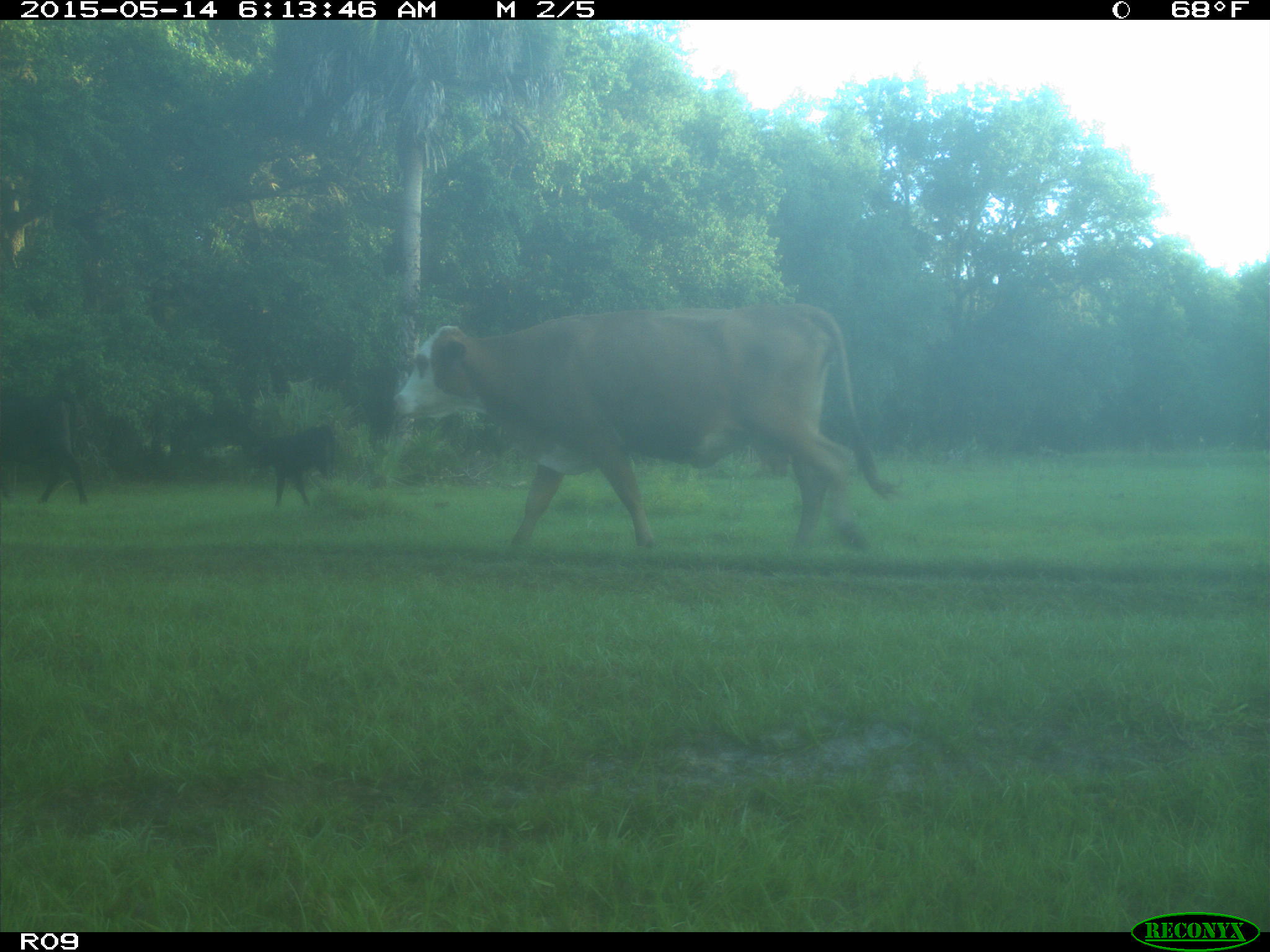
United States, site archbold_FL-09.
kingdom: Animalia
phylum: Chordata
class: Mammalia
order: Artiodactyla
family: Bovidae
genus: Bos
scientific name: Bos taurus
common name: domestic cow